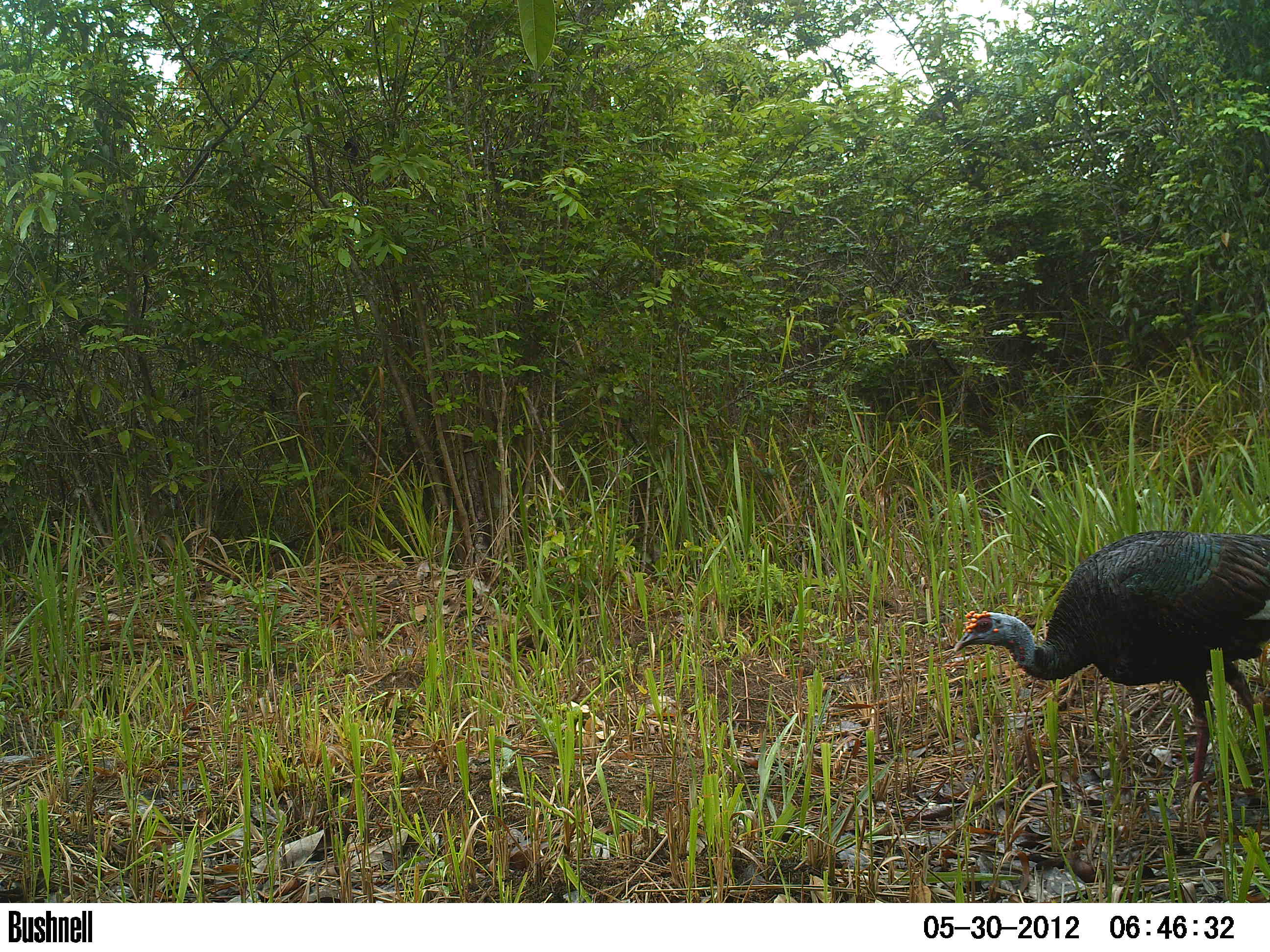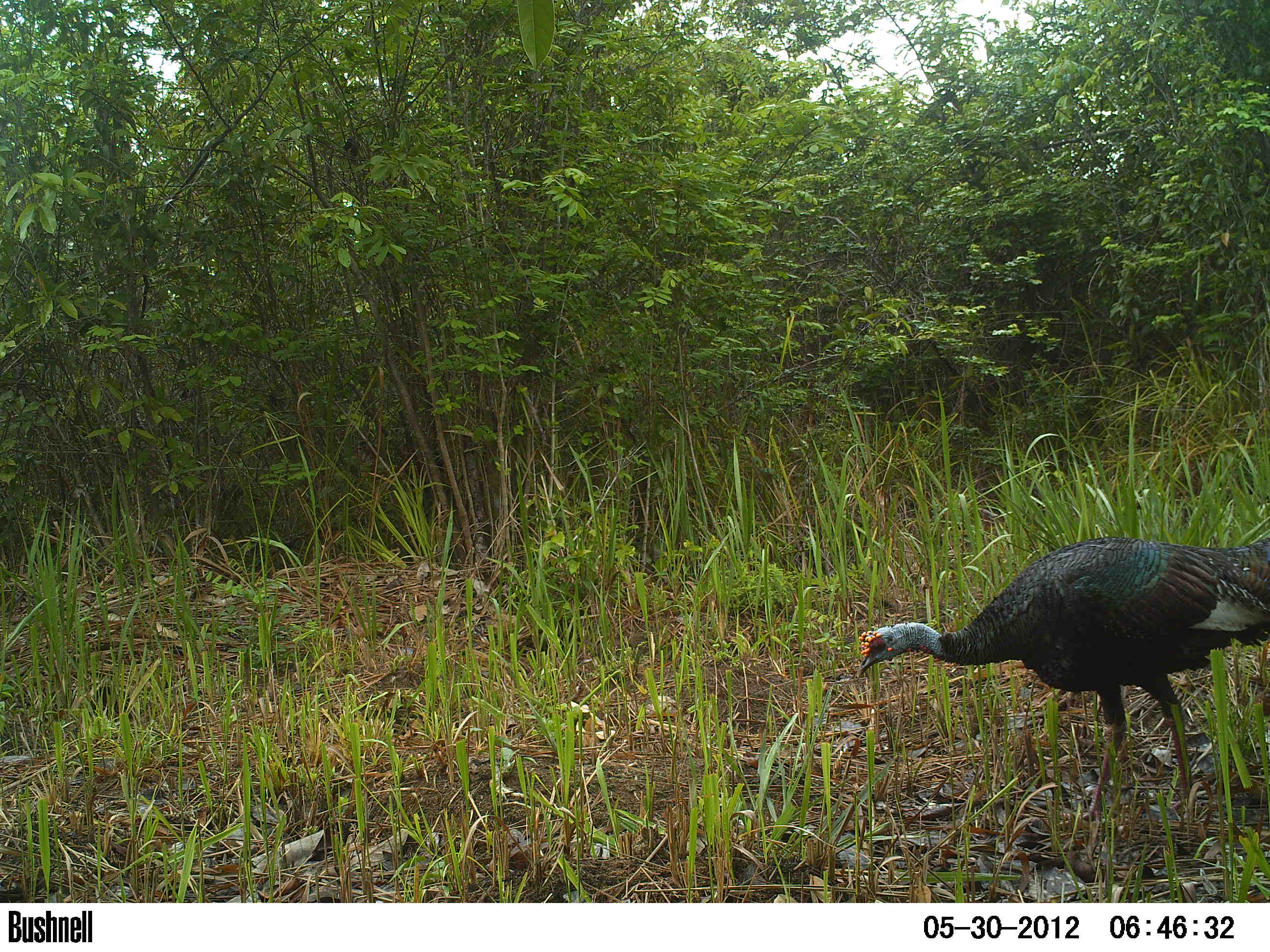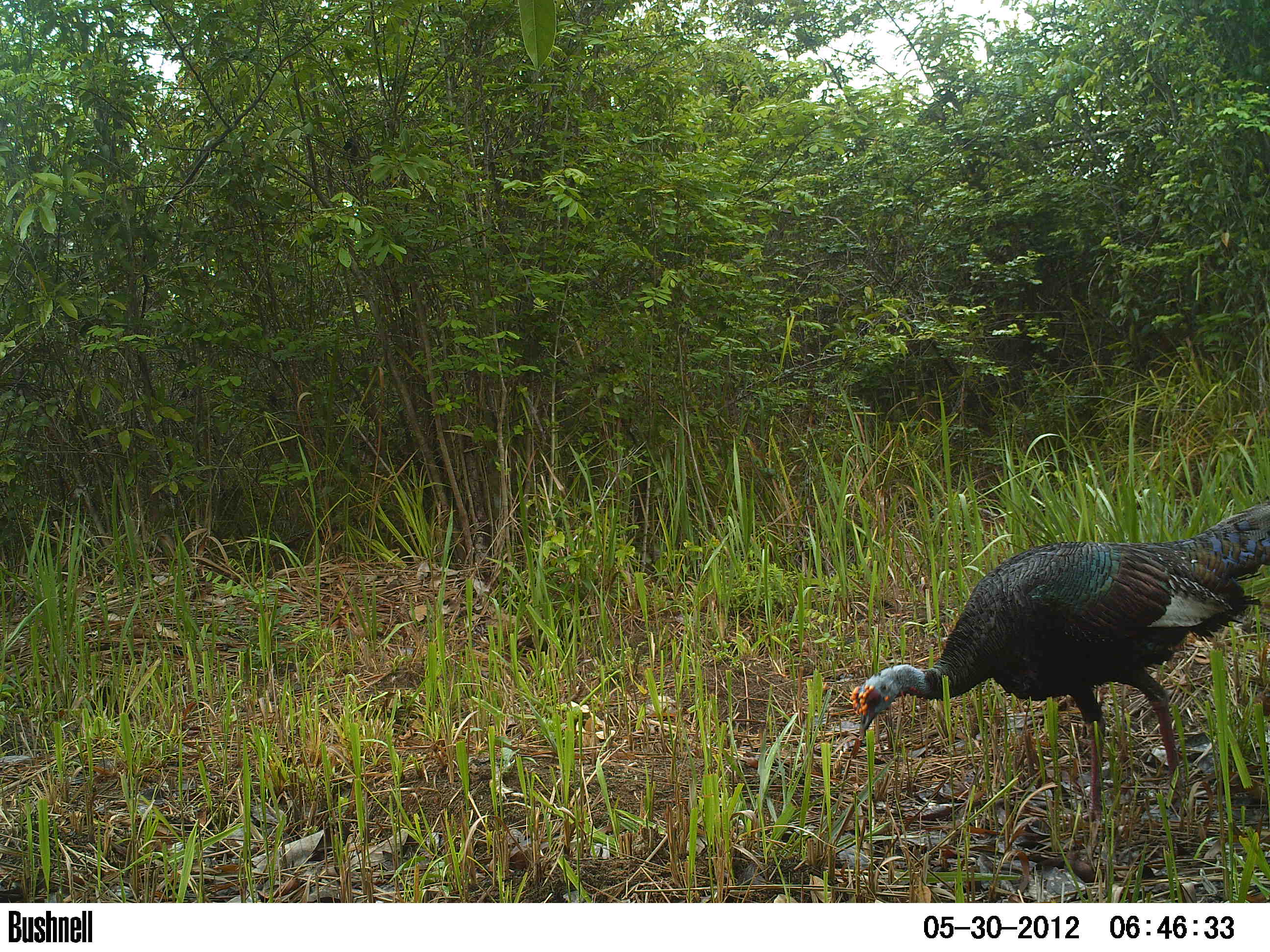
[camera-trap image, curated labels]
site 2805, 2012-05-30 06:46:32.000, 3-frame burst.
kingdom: Animalia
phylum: Chordata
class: Aves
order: Galliformes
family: Phasianidae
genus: Meleagris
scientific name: Meleagris ocellata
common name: ocellated turkey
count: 1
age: adult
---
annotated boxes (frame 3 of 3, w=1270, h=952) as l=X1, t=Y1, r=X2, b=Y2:
meleagris ocellata: l=845, t=494, r=1270, b=832